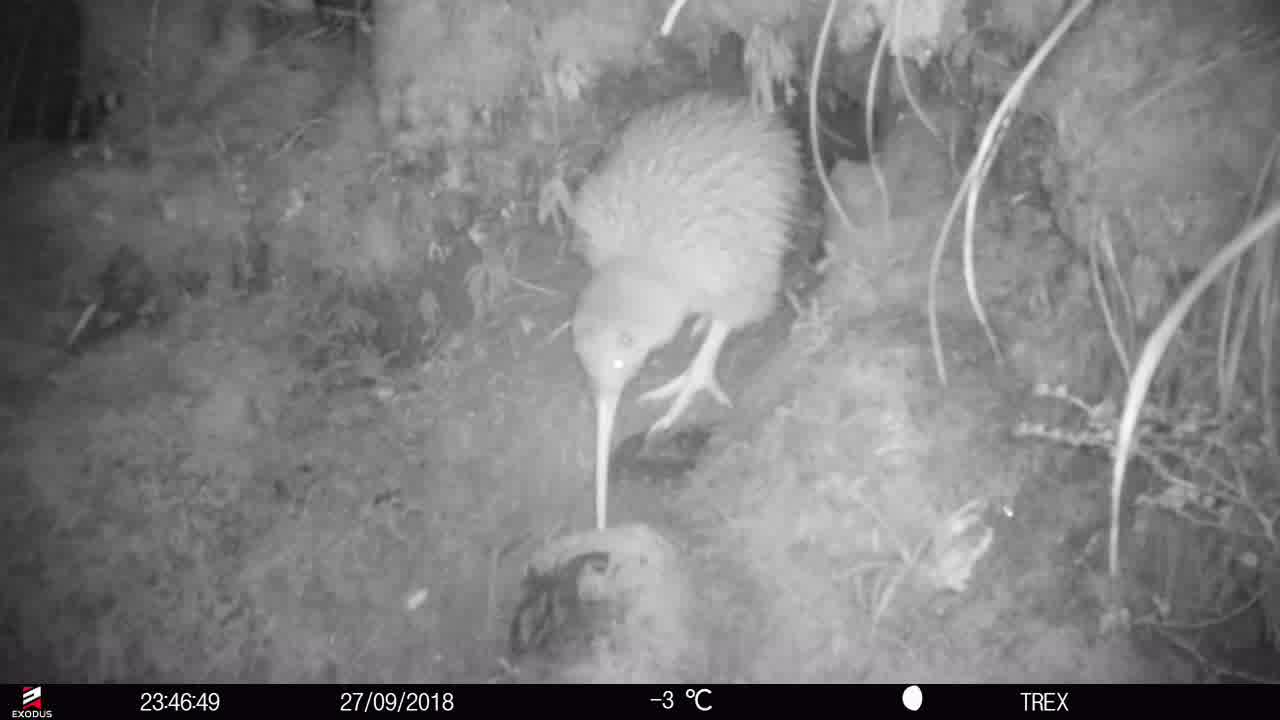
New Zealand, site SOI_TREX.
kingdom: Animalia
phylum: Chordata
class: Aves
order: Apterygiformes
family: Apterygidae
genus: Apteryx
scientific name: Apteryx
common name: kiwi